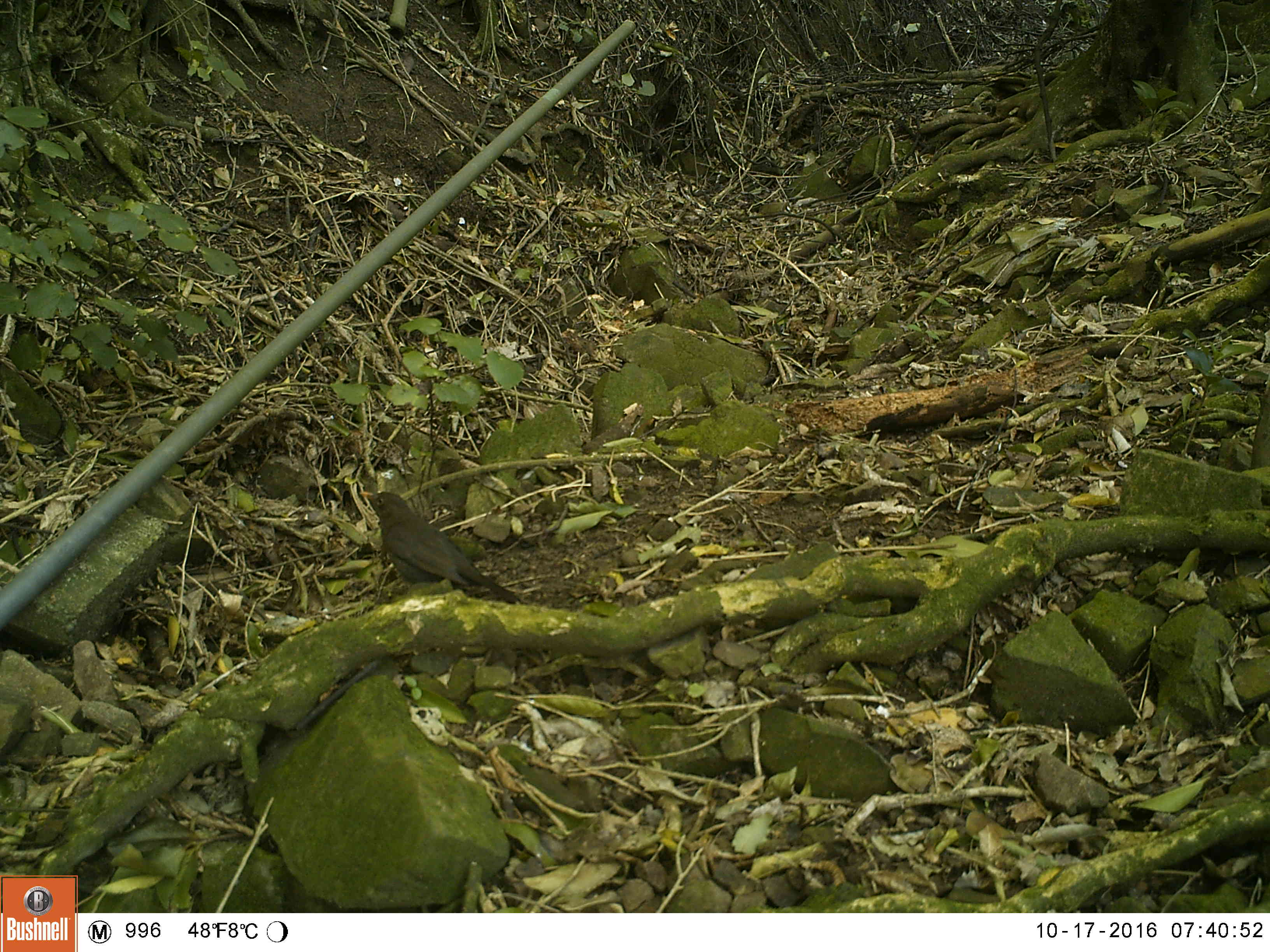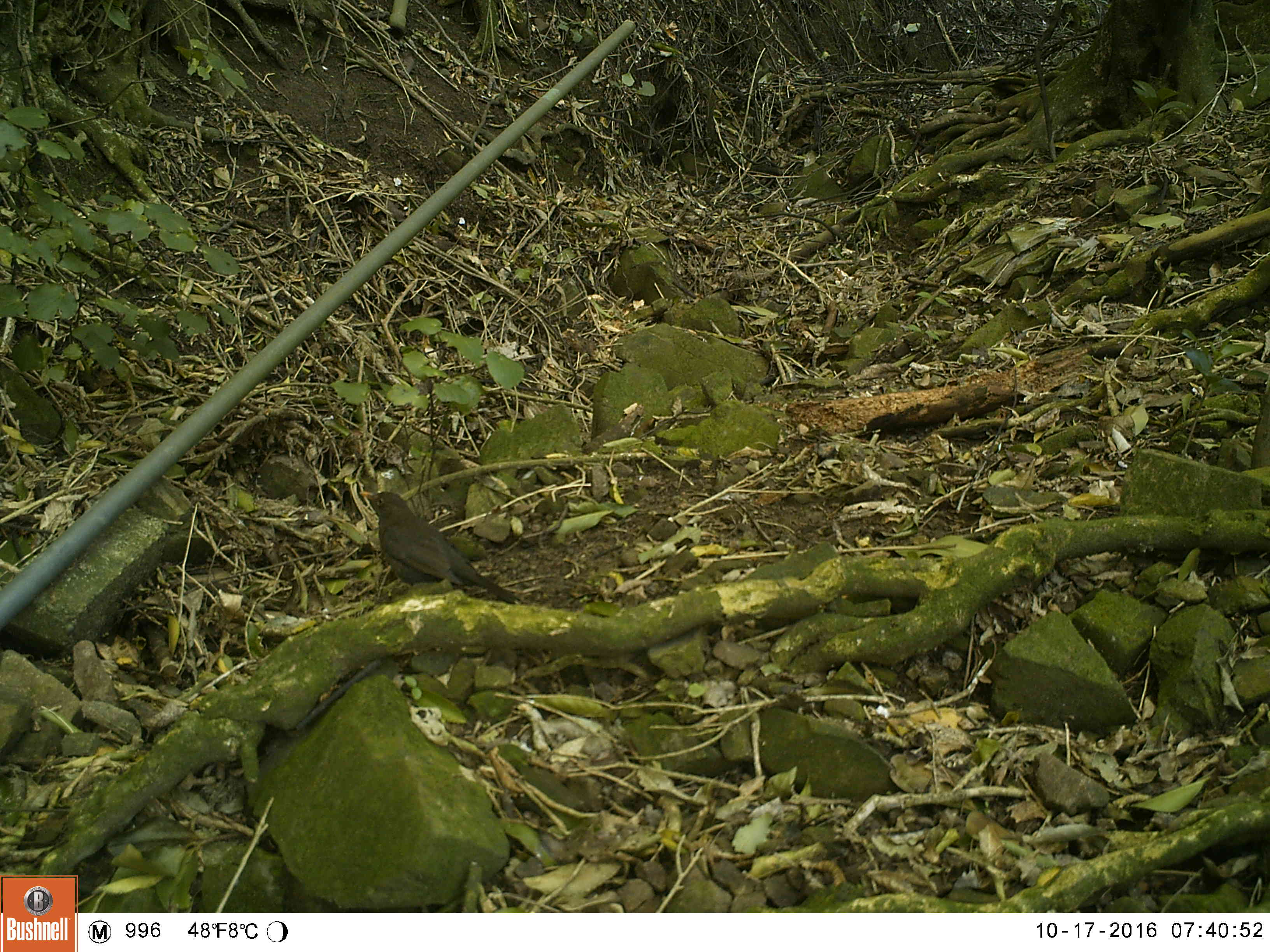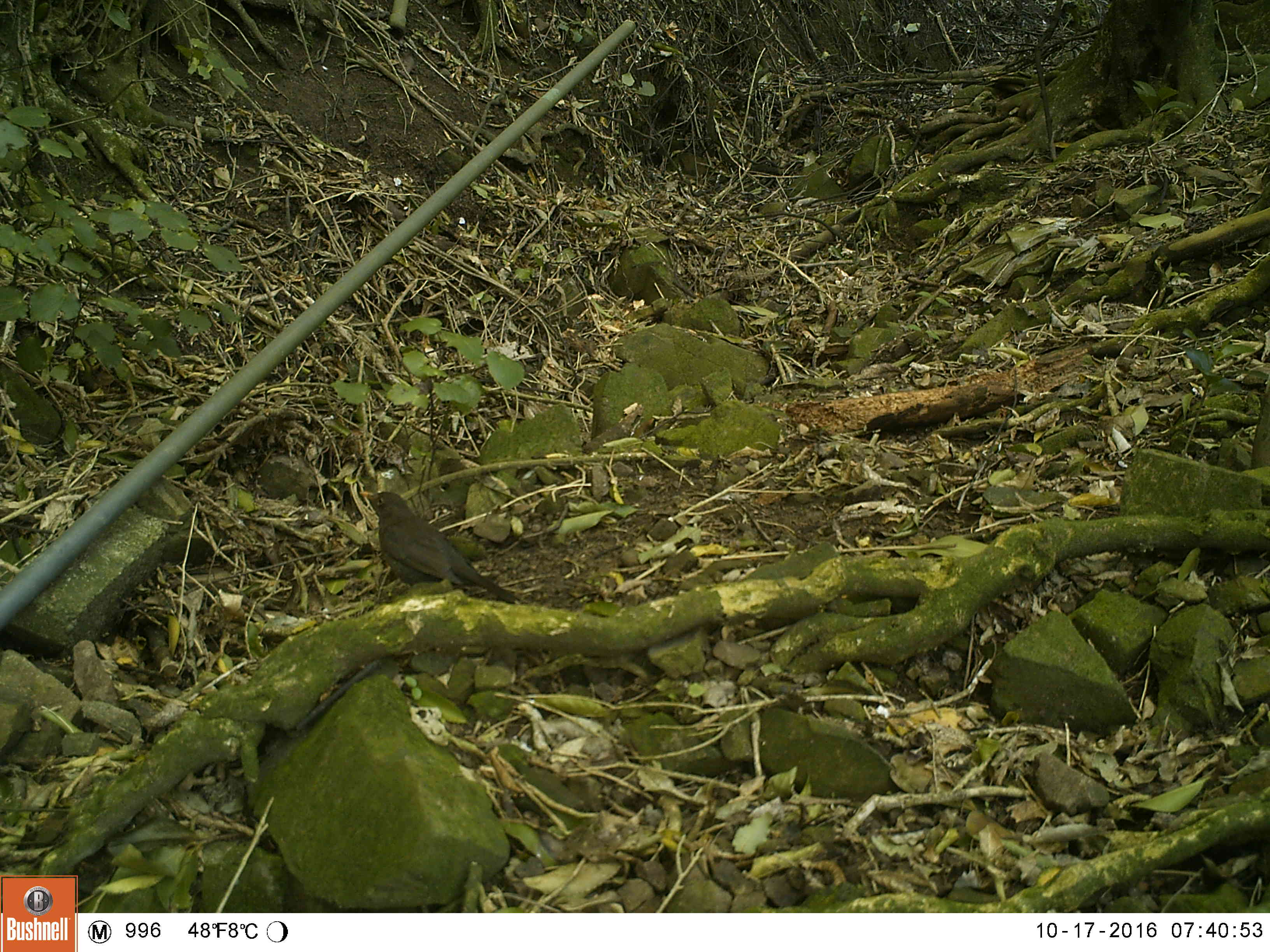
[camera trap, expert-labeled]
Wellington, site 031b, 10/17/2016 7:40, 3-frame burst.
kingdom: Animalia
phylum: Chordata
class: Aves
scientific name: Aves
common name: bird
Bird (Aves).